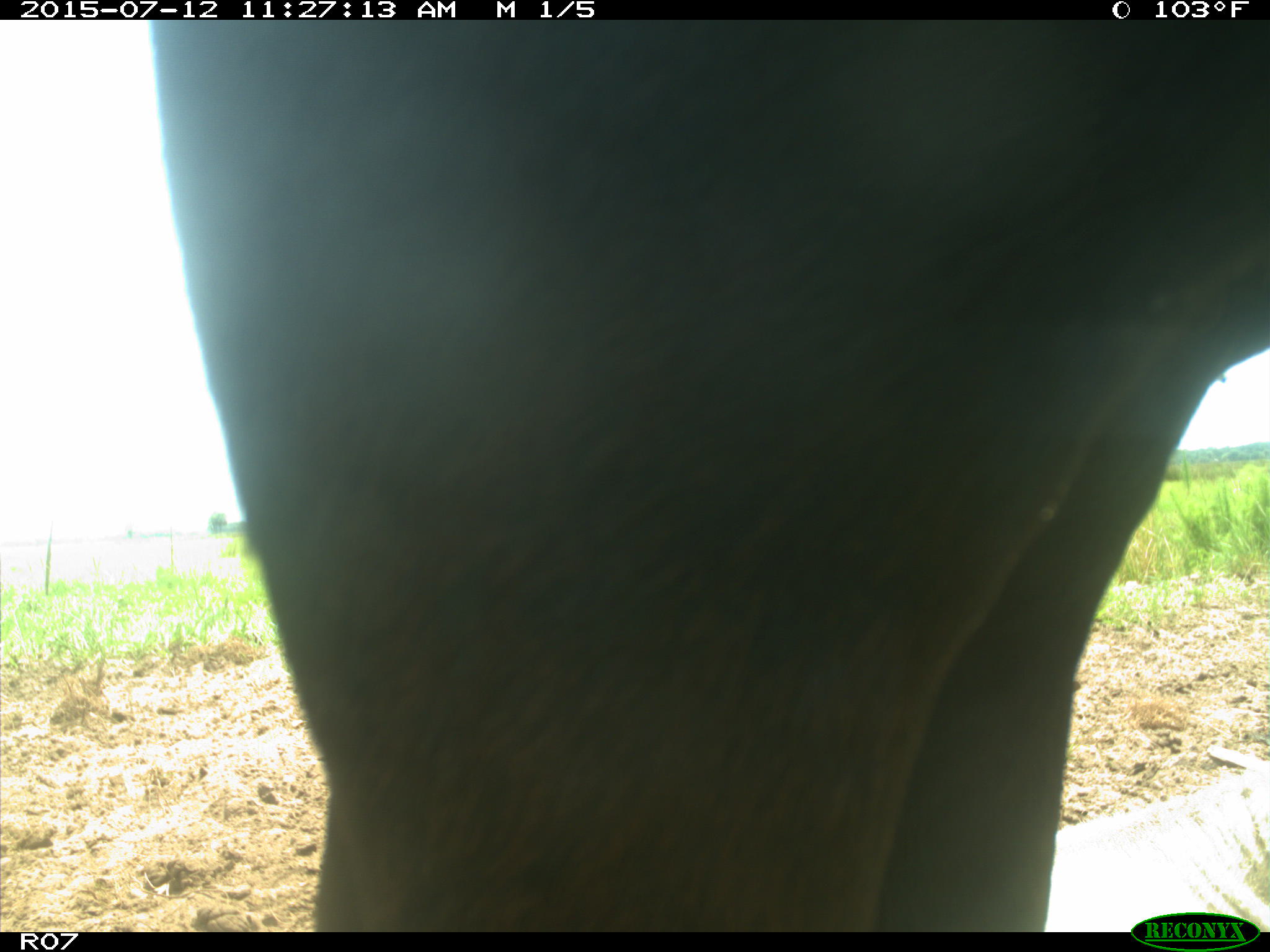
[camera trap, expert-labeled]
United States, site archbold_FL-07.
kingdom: Animalia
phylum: Chordata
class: Mammalia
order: Artiodactyla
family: Bovidae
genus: Bos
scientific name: Bos taurus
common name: domestic cow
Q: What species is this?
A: Bos taurus (domestic cow).